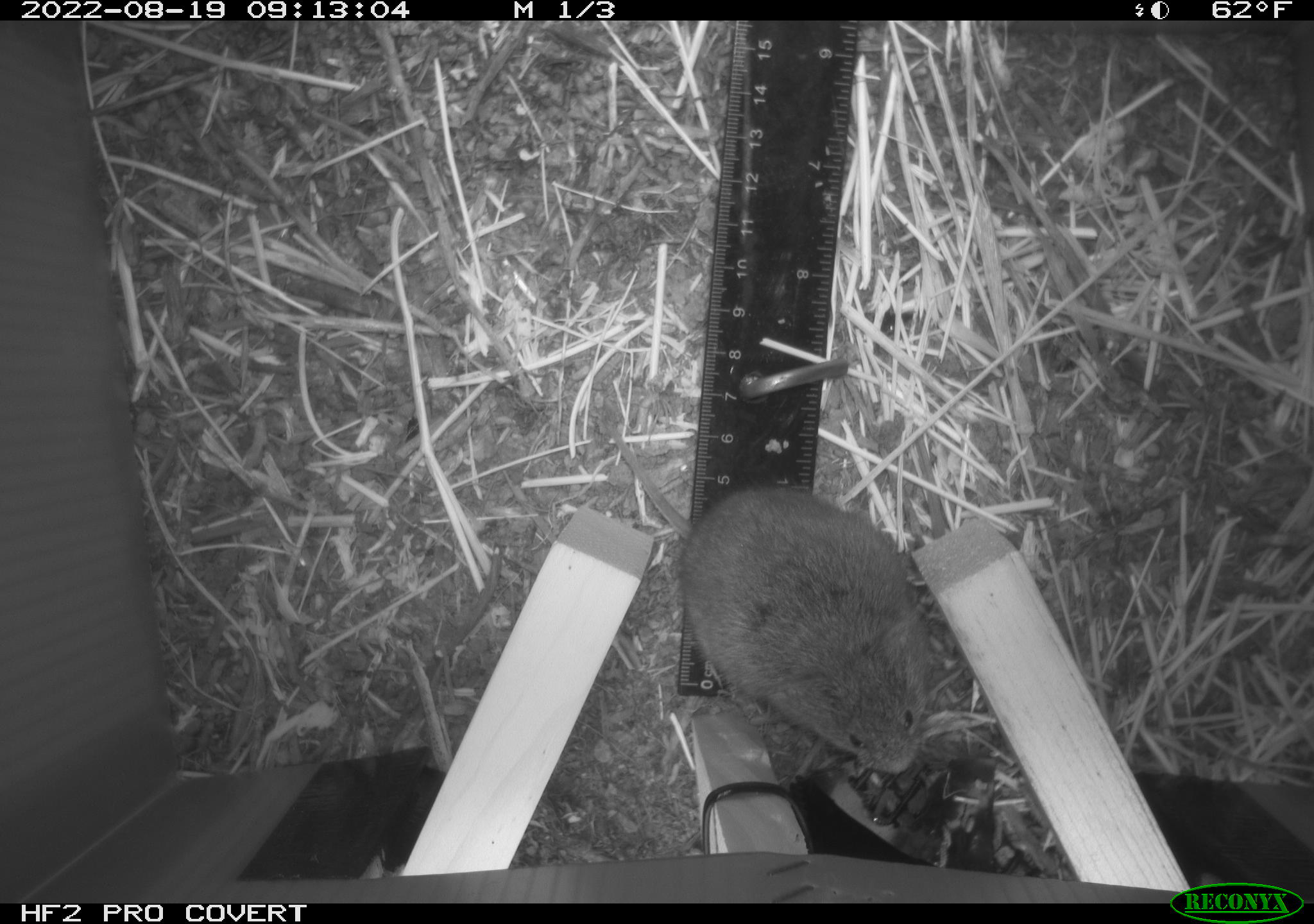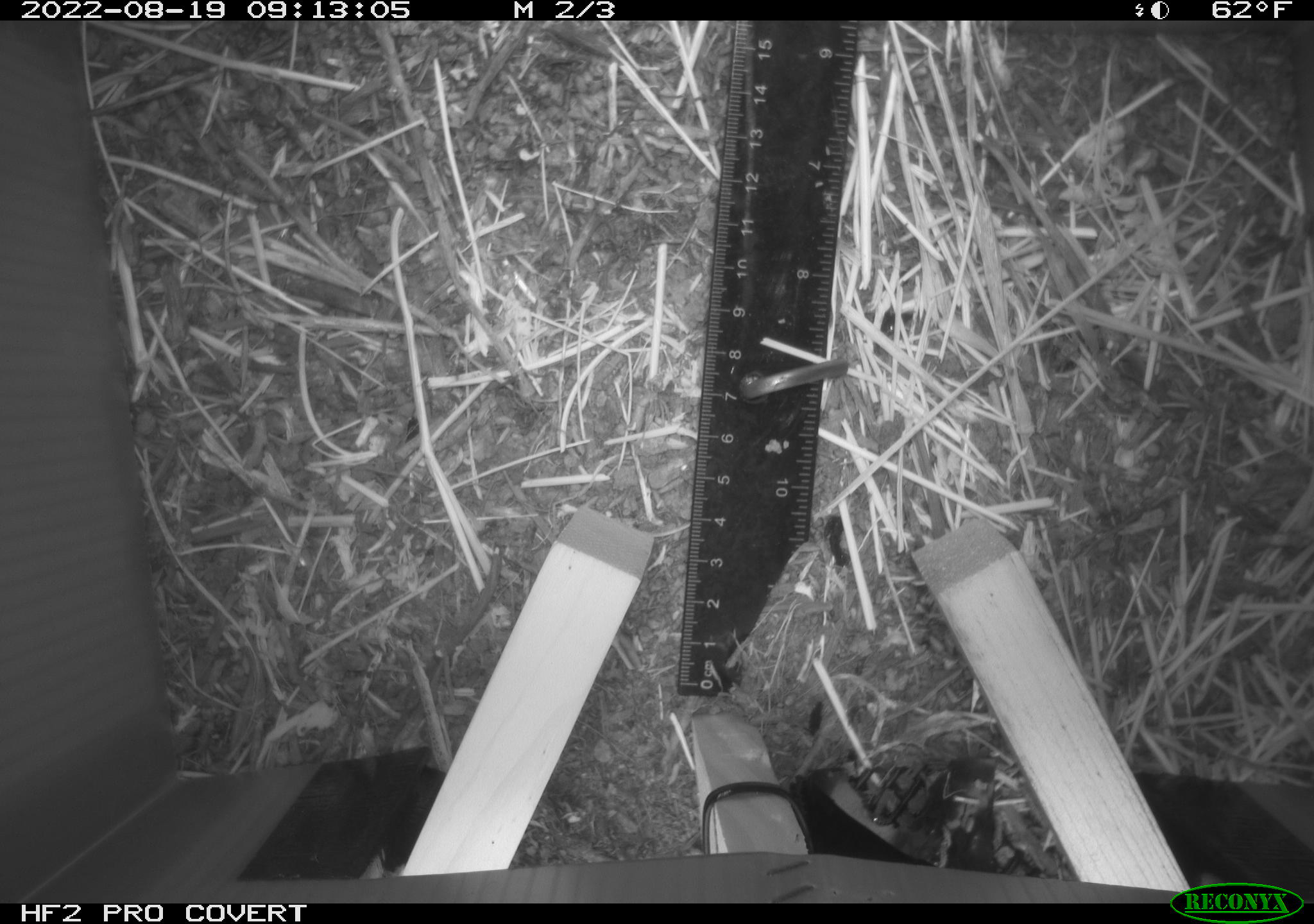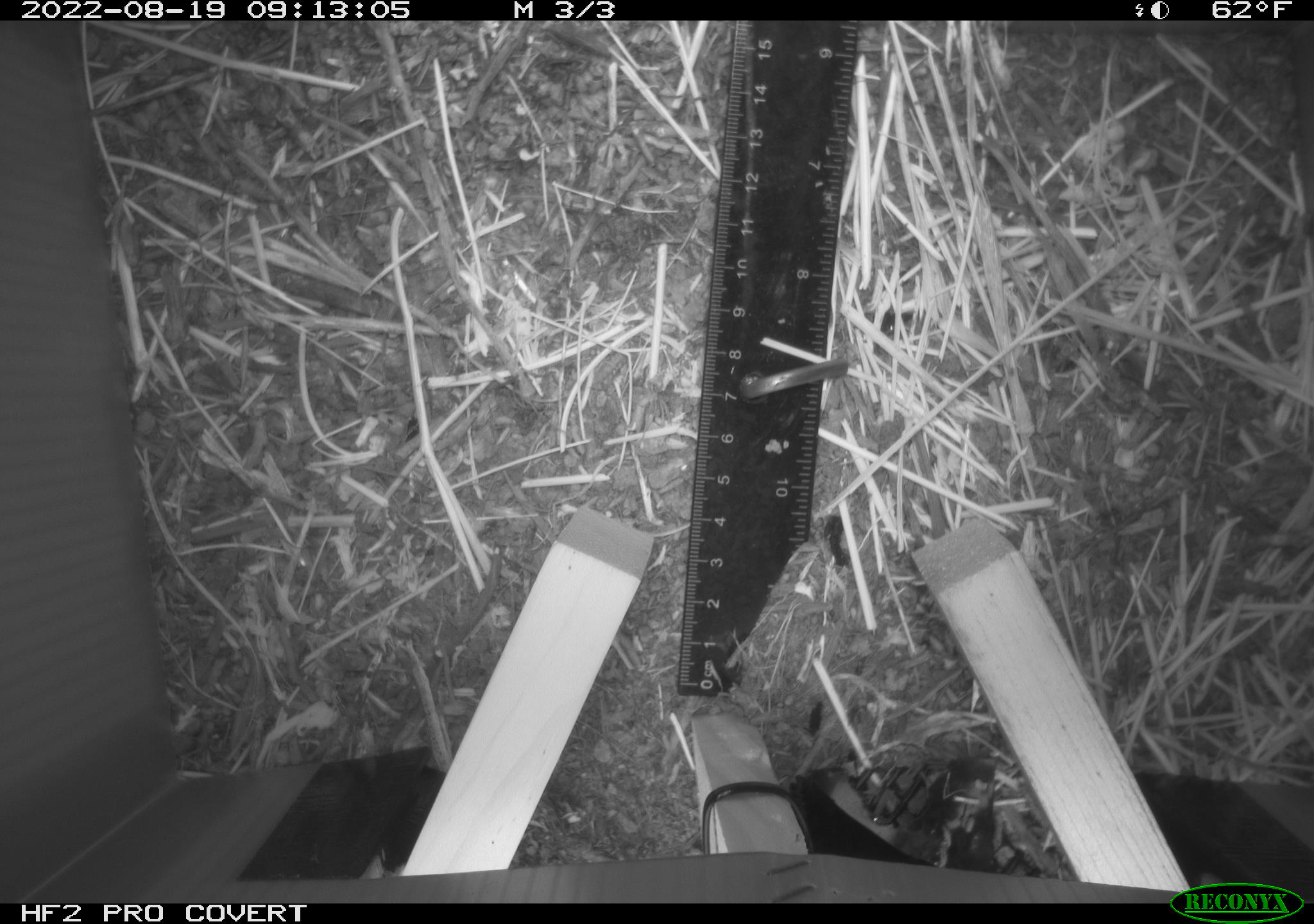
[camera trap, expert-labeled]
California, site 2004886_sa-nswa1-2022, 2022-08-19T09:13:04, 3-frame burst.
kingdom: Animalia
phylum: Chordata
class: Mammalia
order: Rodentia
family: Cricetidae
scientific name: Cricetidae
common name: hamsters, voles, lemmings, and allies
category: cricetidae family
Cricetidae family (hamsters, voles, lemmings, and allies) (Cricetidae).